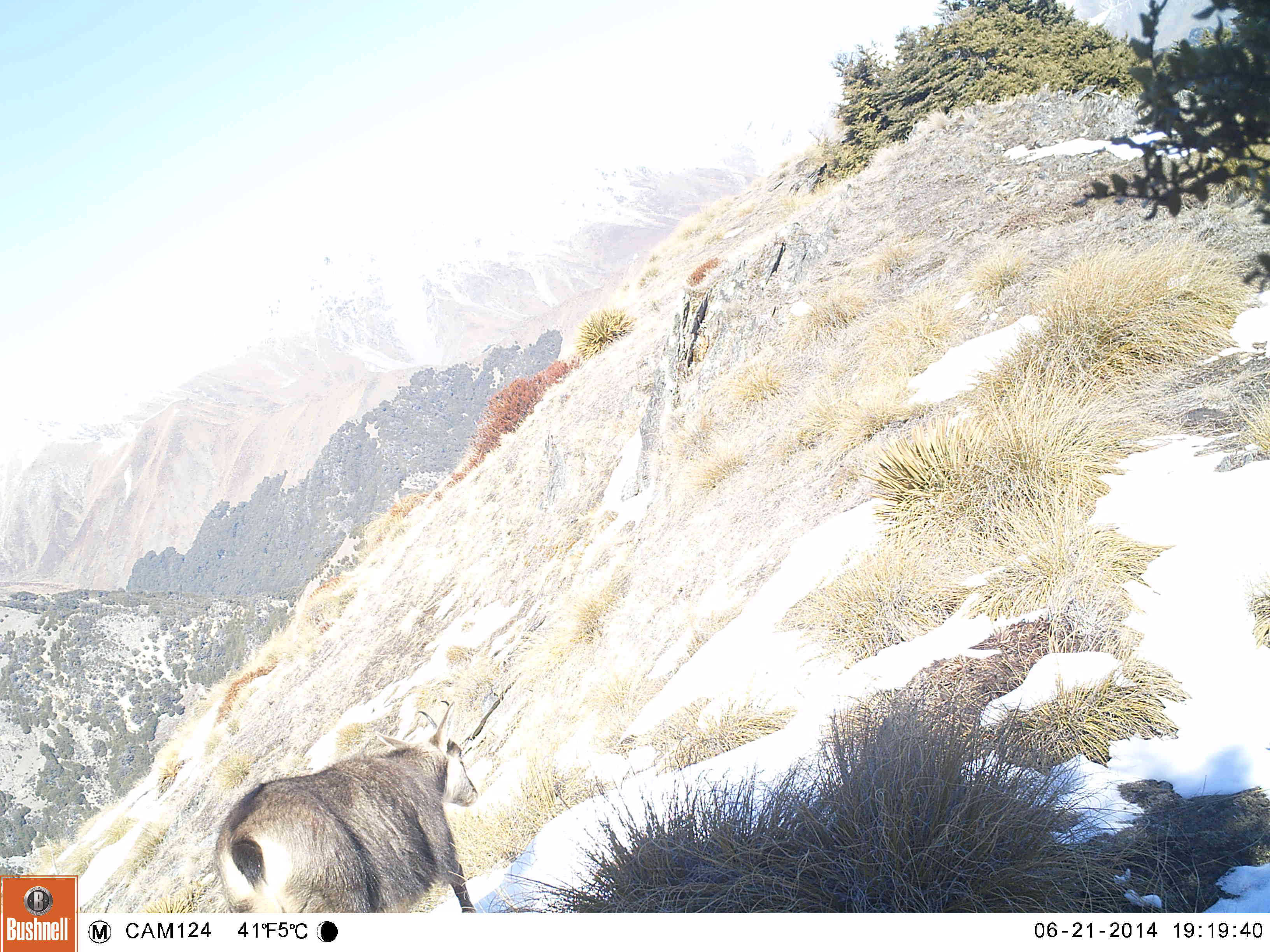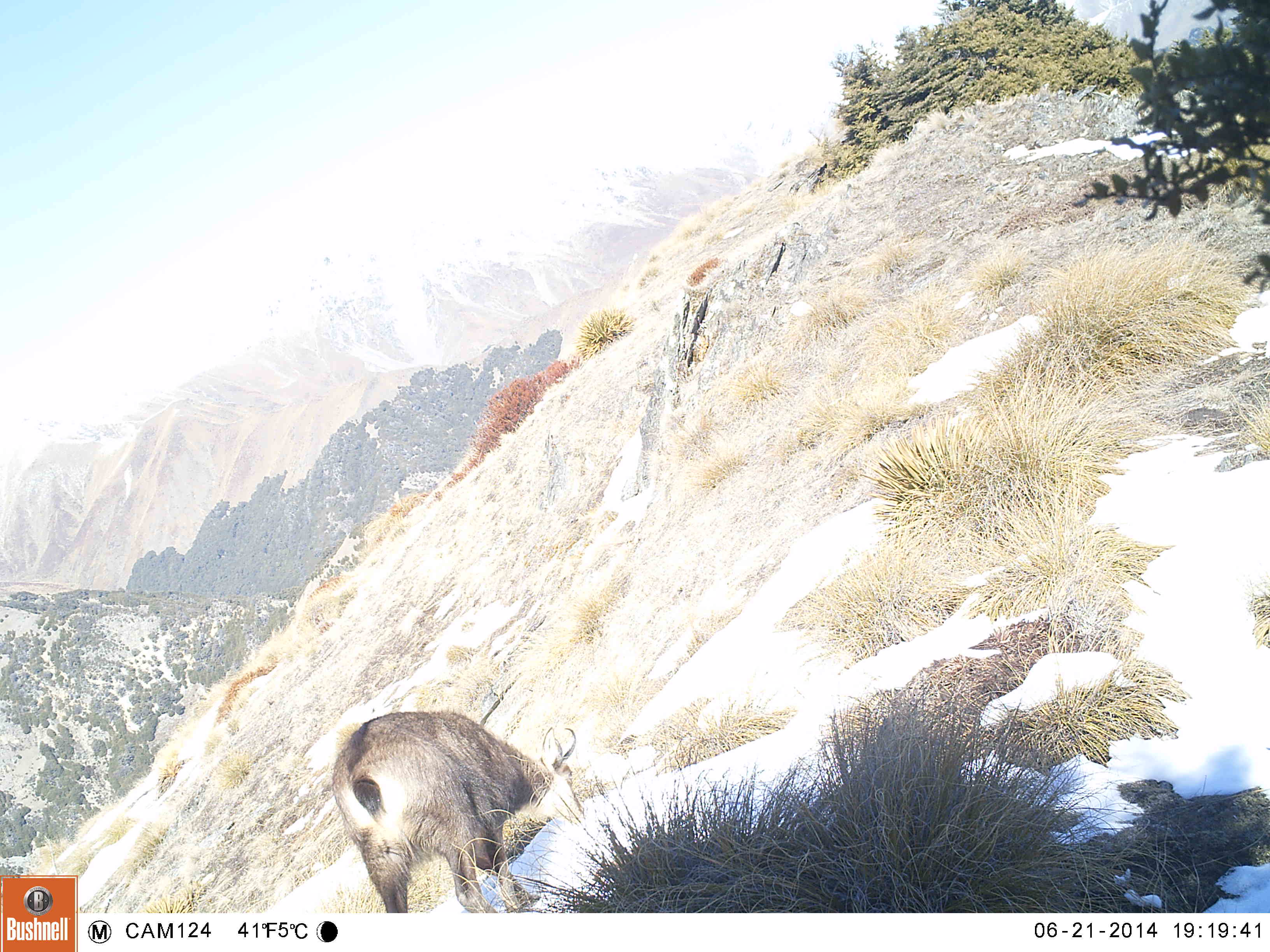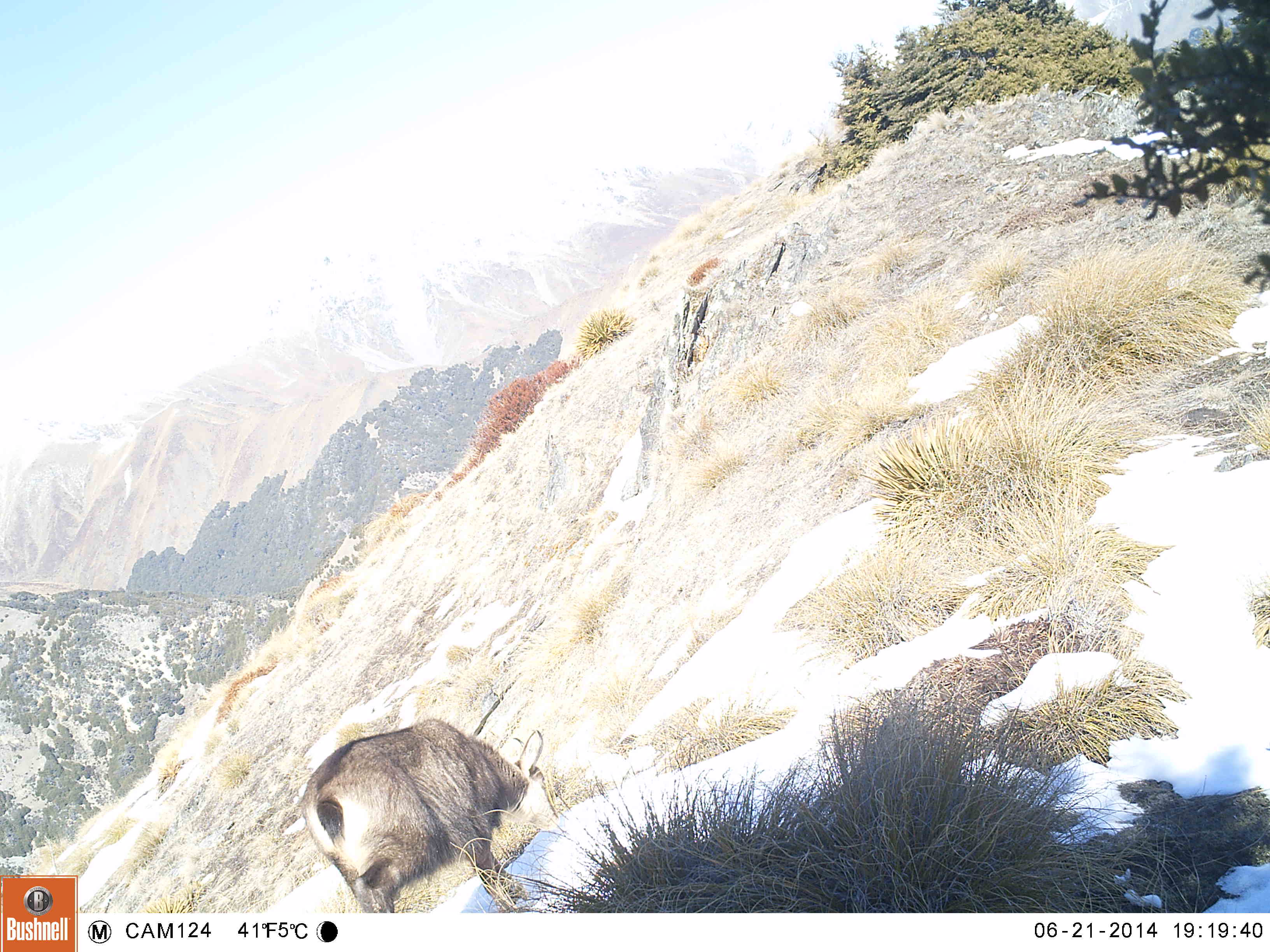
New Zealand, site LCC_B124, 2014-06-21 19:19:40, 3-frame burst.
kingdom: Animalia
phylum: Chordata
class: Mammalia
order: Artiodactyla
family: Bovidae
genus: Rupicapra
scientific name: Rupicapra rupicapra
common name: alpine chamois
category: chamois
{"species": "chamois (alpine chamois) (Rupicapra rupicapra)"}